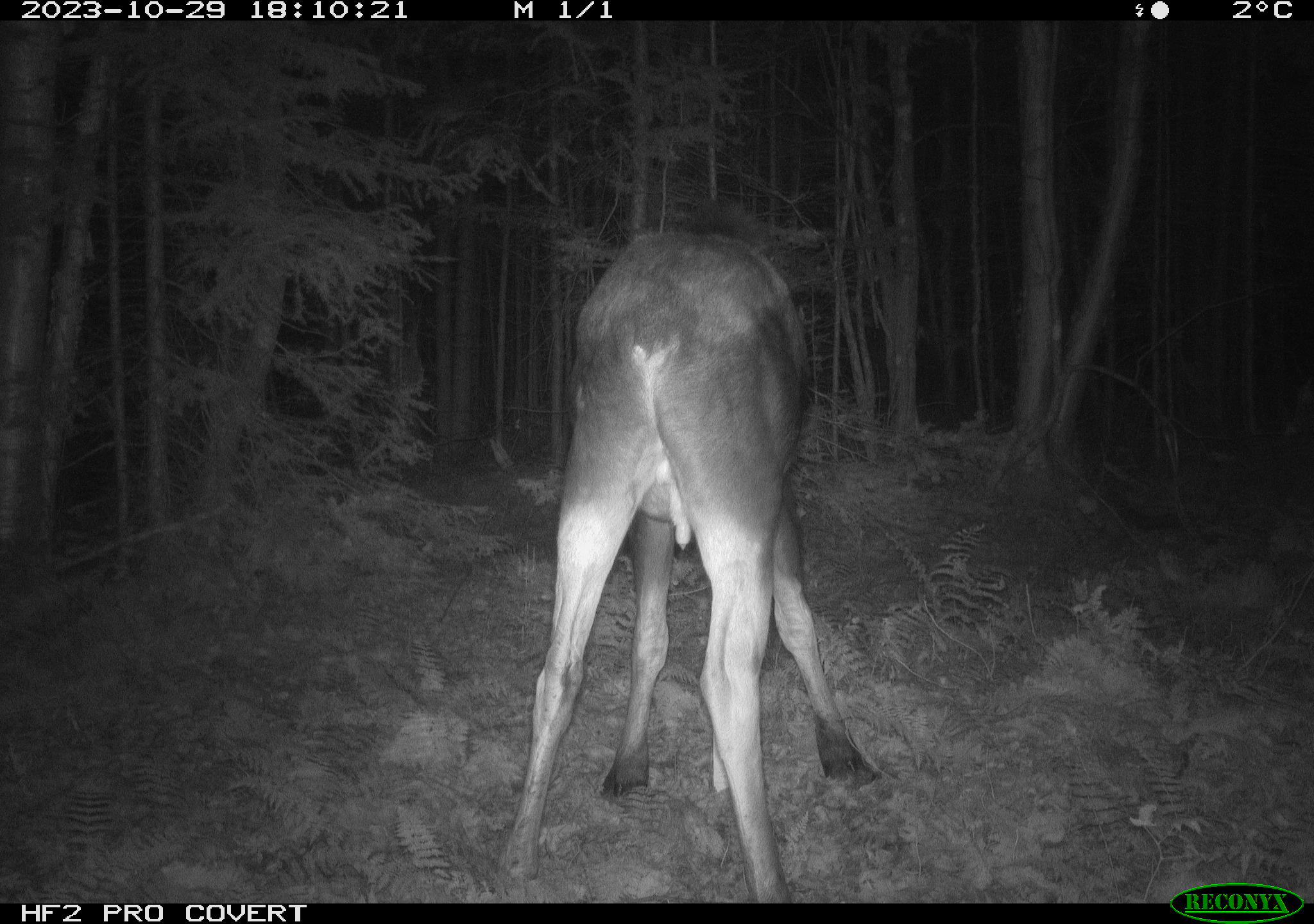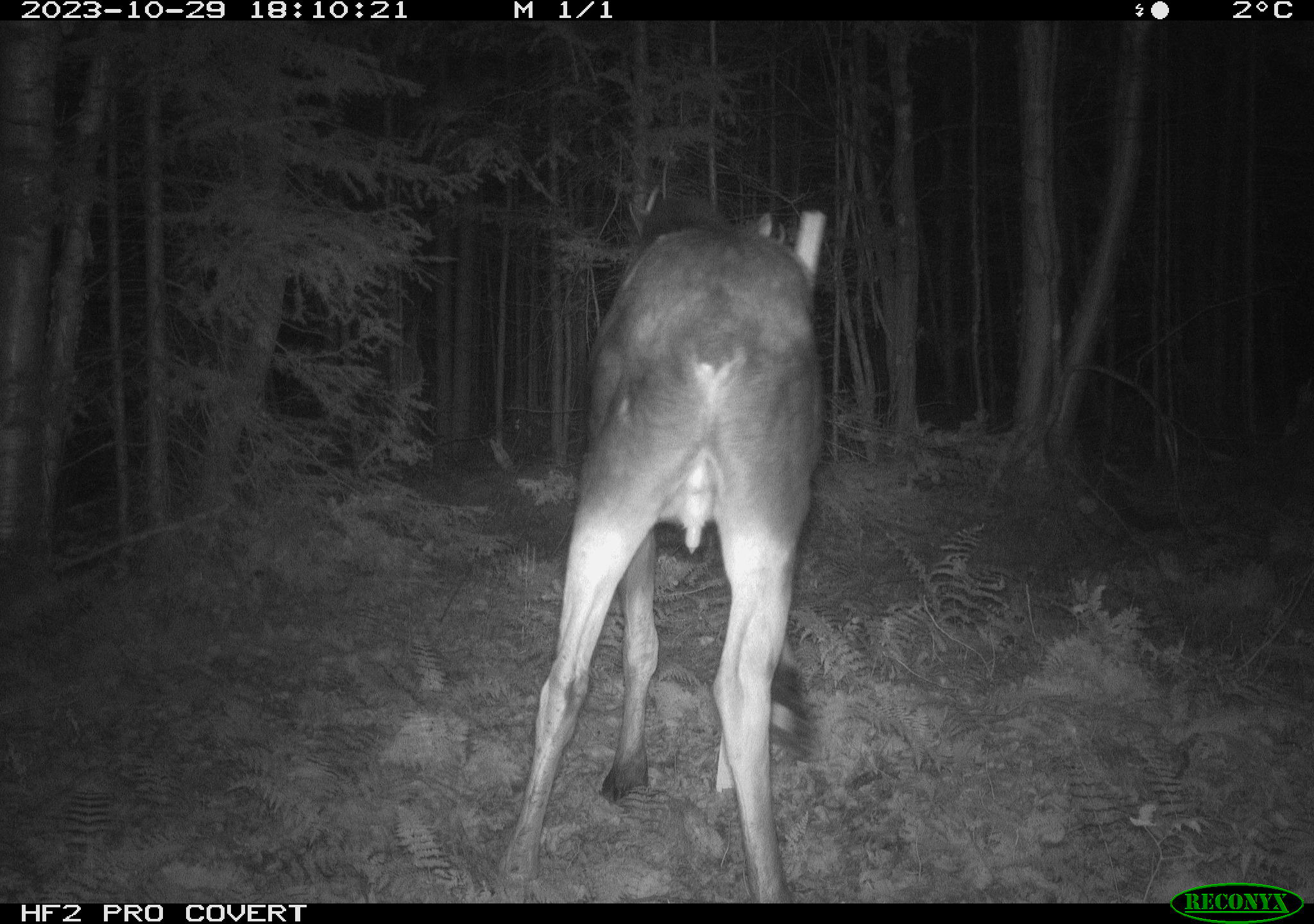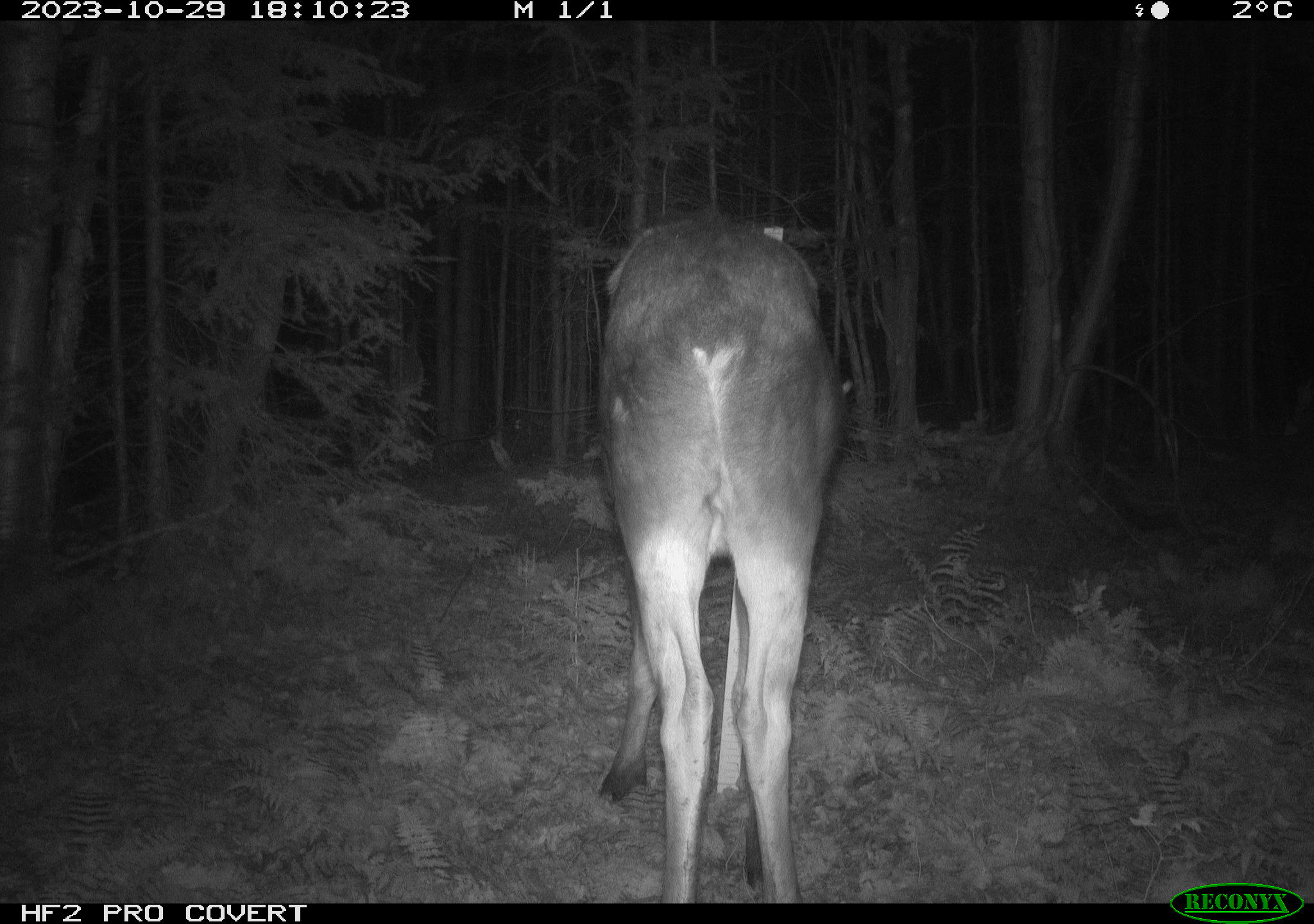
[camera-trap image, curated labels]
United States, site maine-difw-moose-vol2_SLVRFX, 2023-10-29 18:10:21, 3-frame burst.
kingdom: Animalia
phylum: Chordata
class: Mammalia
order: Artiodactyla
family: Cervidae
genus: Alces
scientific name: Alces alces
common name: moose